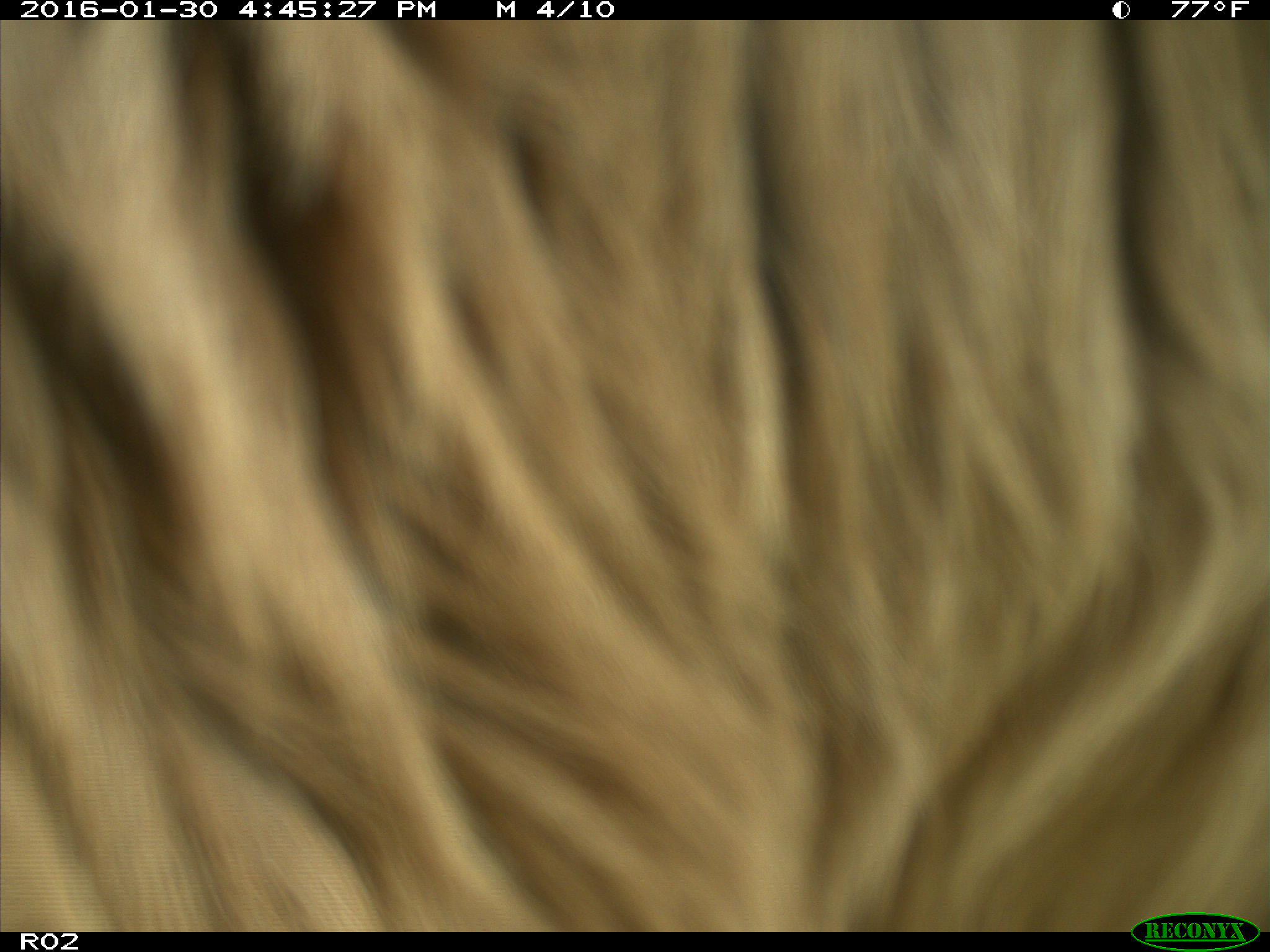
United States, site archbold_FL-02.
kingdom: Animalia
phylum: Chordata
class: Mammalia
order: Artiodactyla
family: Bovidae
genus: Bos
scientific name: Bos taurus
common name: domestic cow